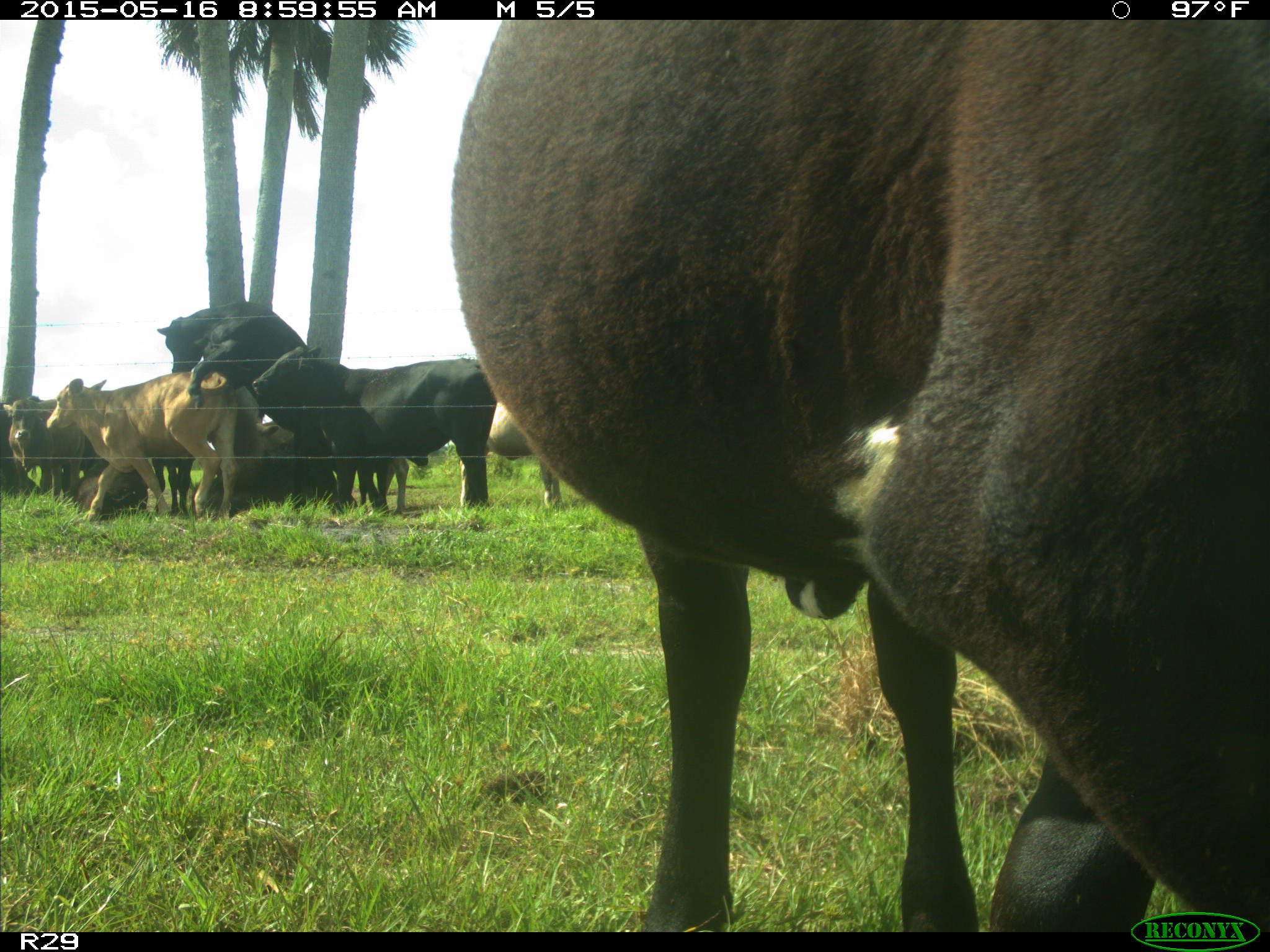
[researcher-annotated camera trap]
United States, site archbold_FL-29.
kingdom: Animalia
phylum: Chordata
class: Mammalia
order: Artiodactyla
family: Bovidae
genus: Bos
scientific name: Bos taurus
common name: domestic cow